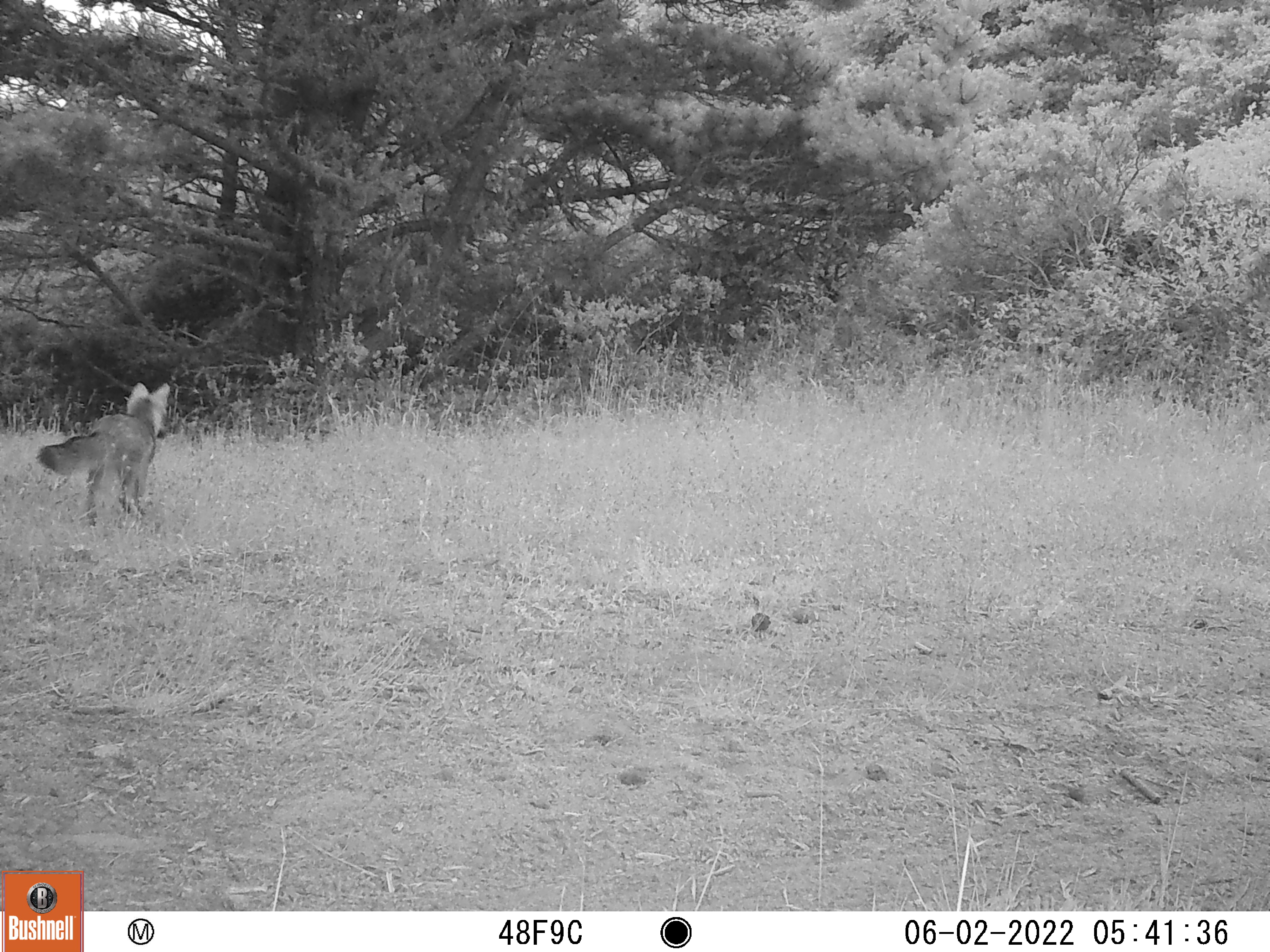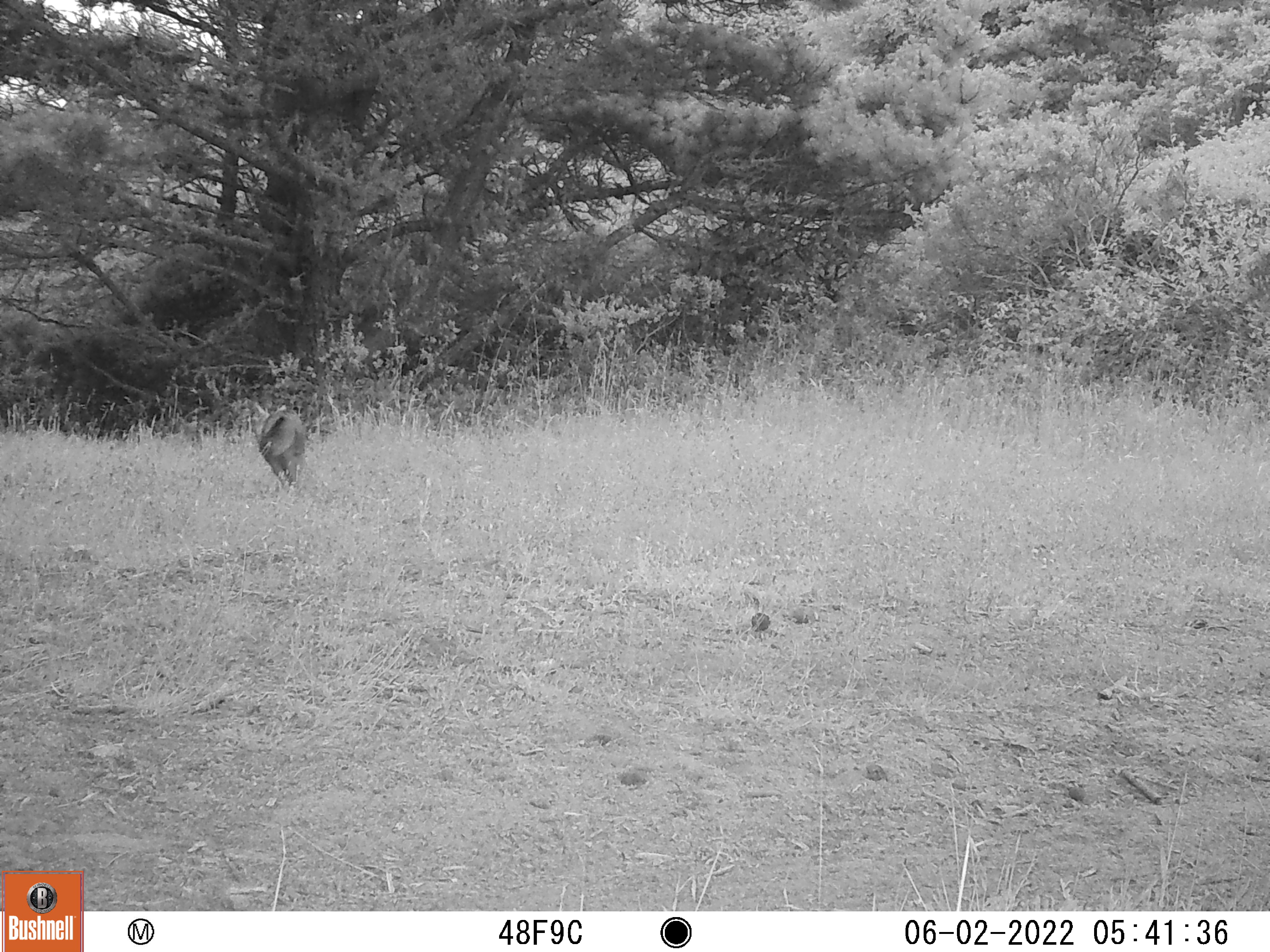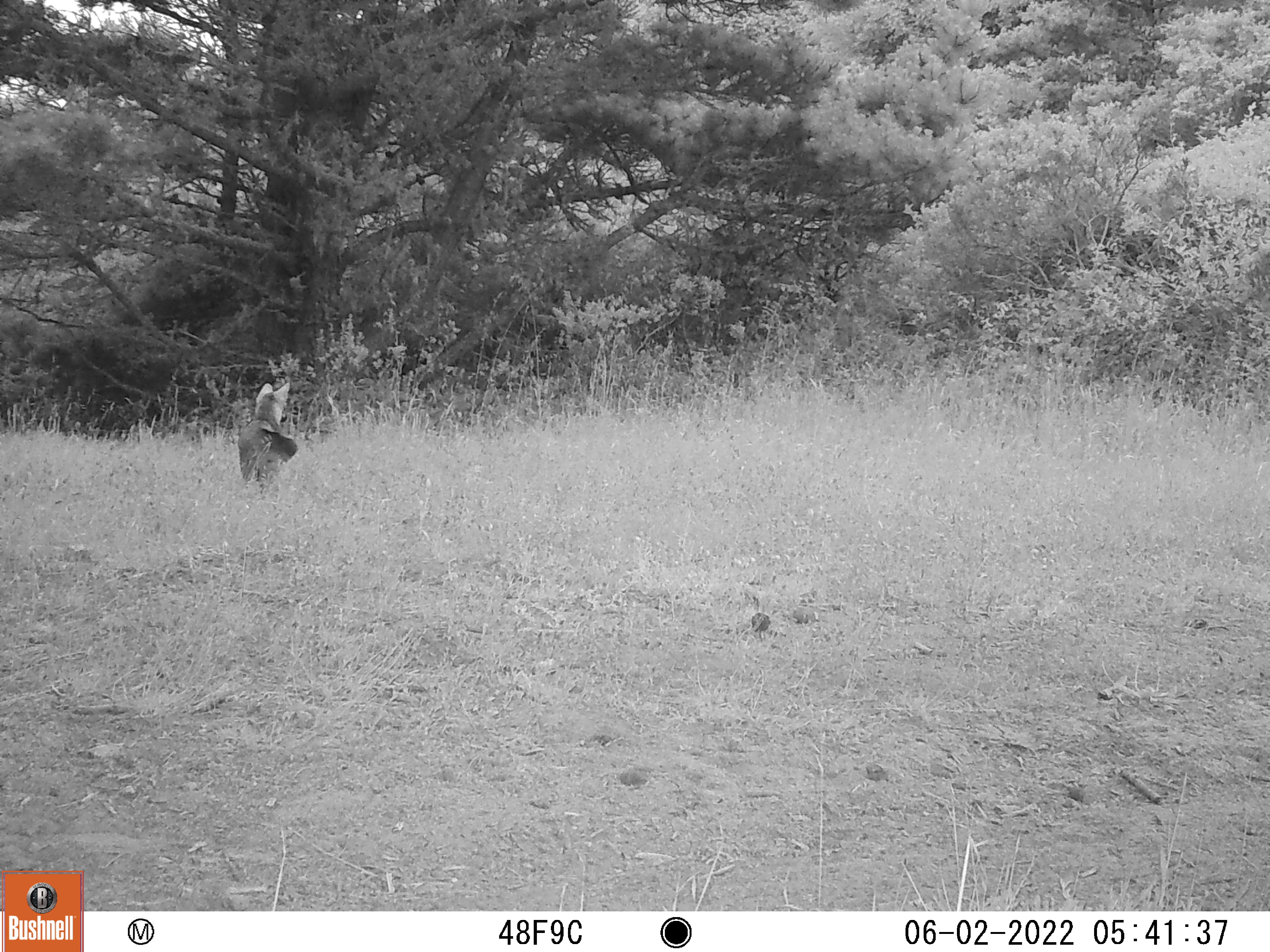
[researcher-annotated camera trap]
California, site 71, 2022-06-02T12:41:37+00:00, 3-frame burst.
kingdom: Animalia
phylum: Chordata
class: Mammalia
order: Carnivora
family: Canidae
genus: Urocyon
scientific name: Urocyon cinereoargenteus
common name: gray fox